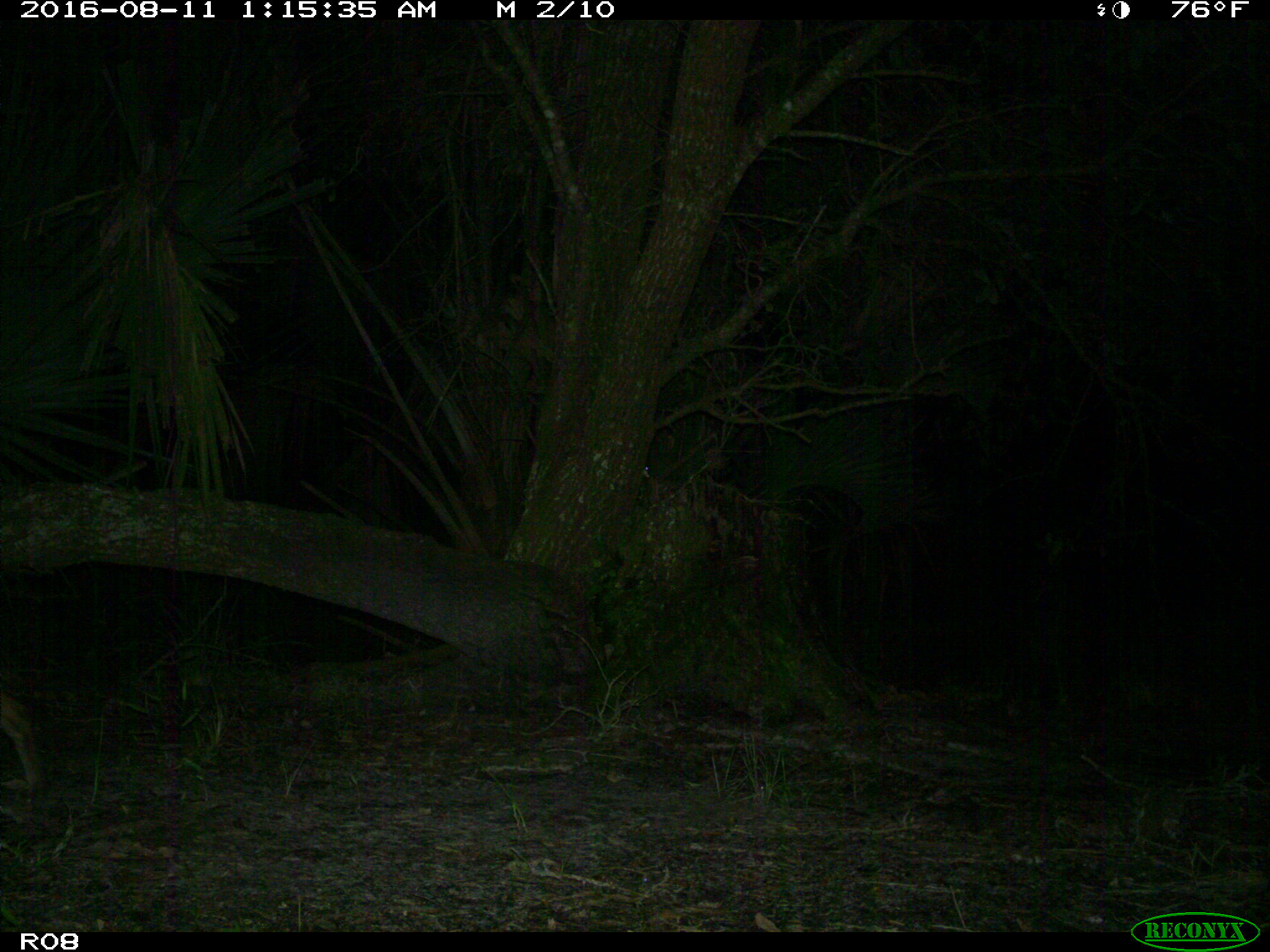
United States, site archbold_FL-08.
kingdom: Animalia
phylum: Chordata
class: Mammalia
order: Carnivora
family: Felidae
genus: Lynx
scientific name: Lynx rufus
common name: bobcat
Lynx rufus (bobcat).